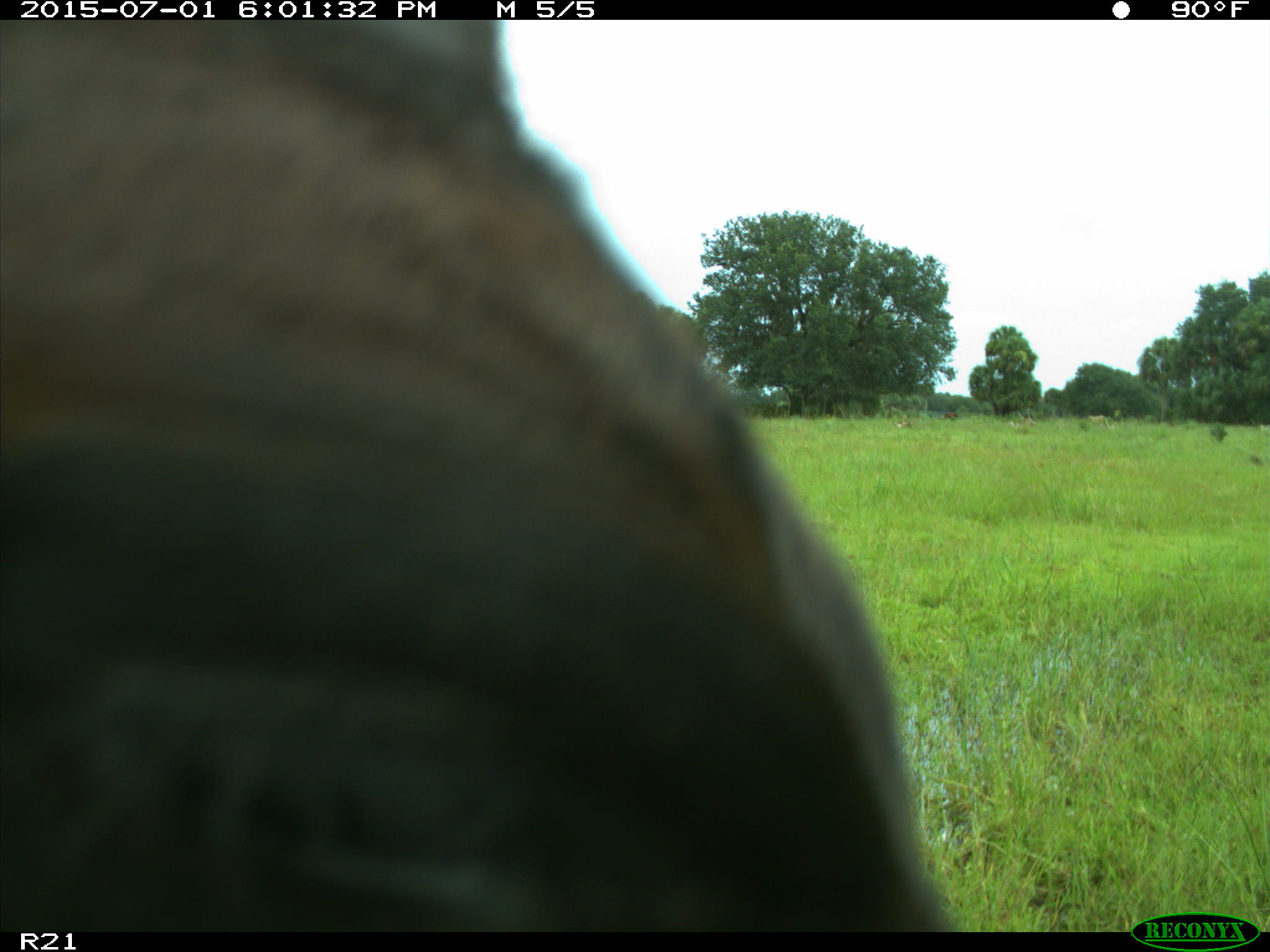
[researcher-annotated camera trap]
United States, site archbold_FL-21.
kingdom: Animalia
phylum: Chordata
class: Mammalia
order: Artiodactyla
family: Bovidae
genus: Bos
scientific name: Bos taurus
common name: domestic cow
Bos taurus (domestic cow).